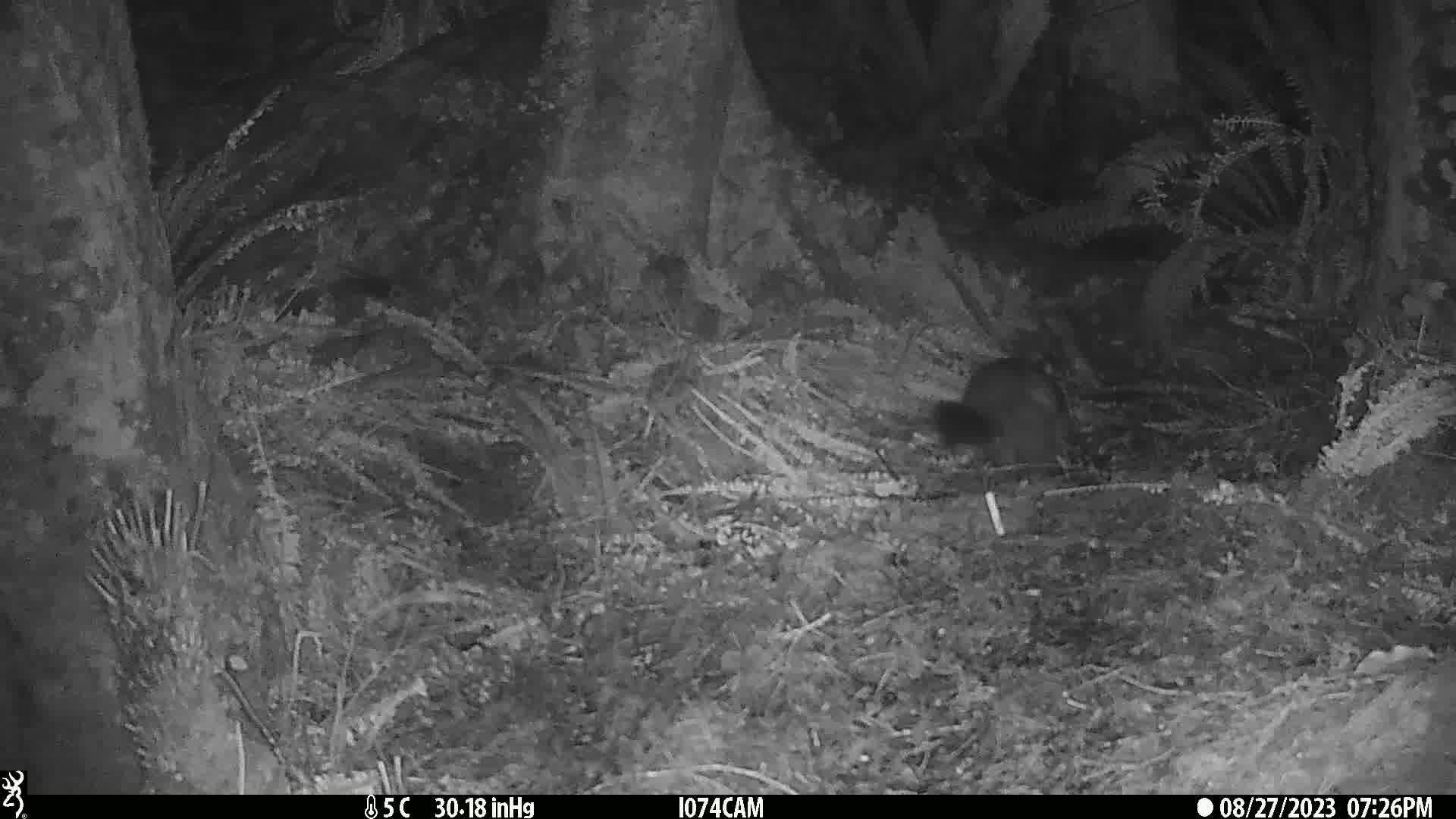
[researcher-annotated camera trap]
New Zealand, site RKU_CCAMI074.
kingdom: Animalia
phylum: Chordata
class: Mammalia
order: Diprotodontia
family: Phalangeridae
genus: Trichosurus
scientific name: Trichosurus vulpecula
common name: common brushtail possum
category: possum